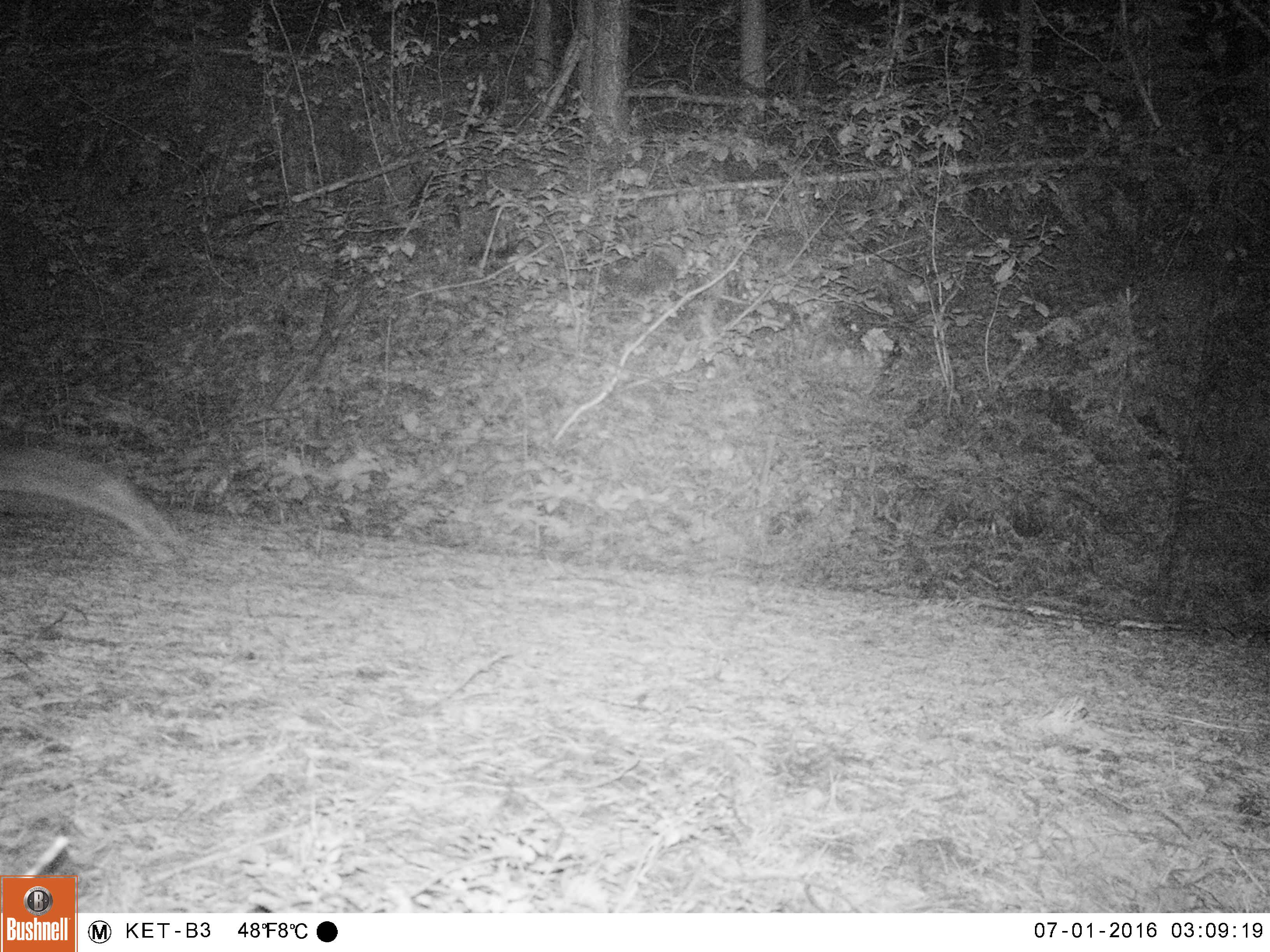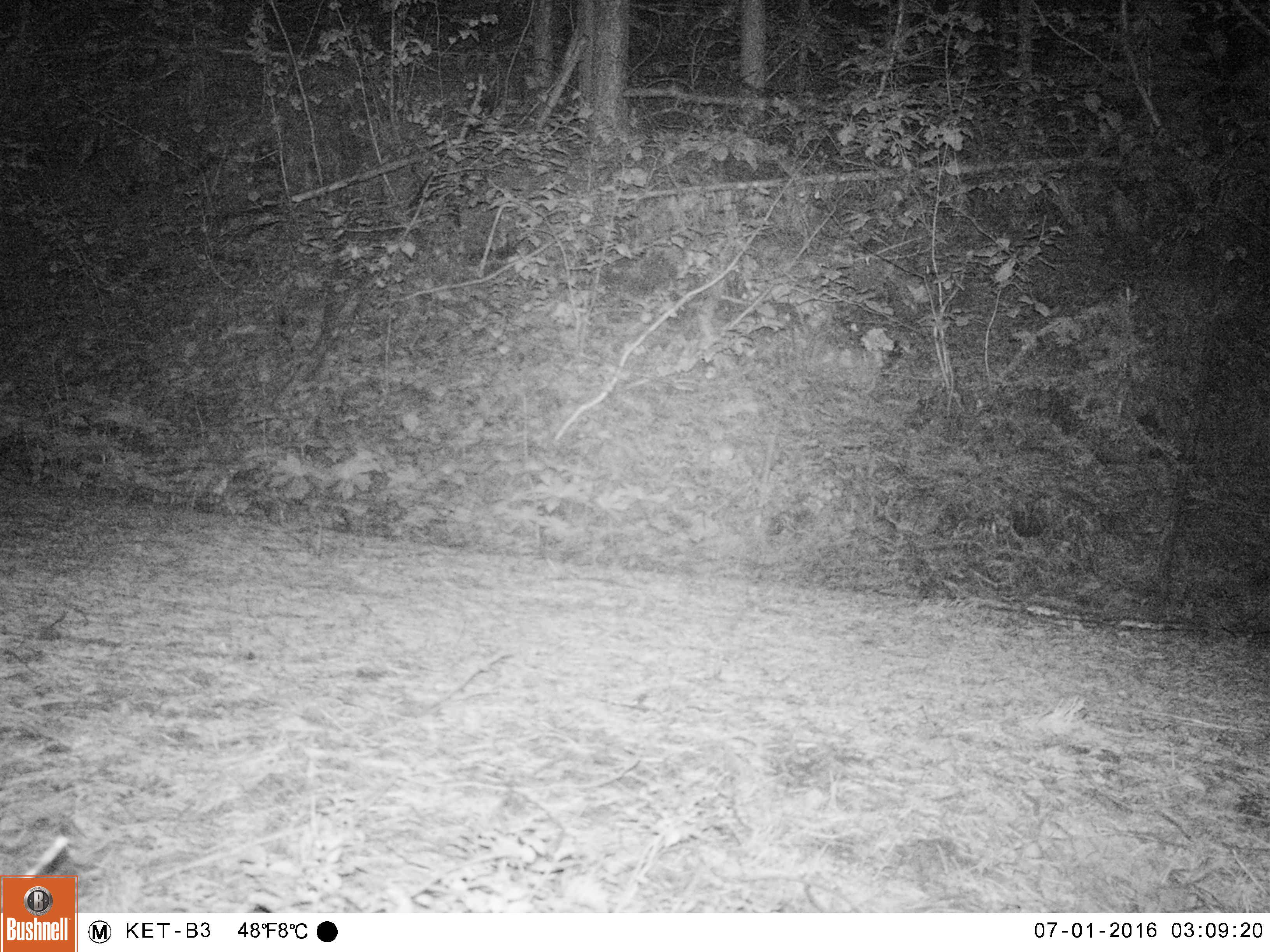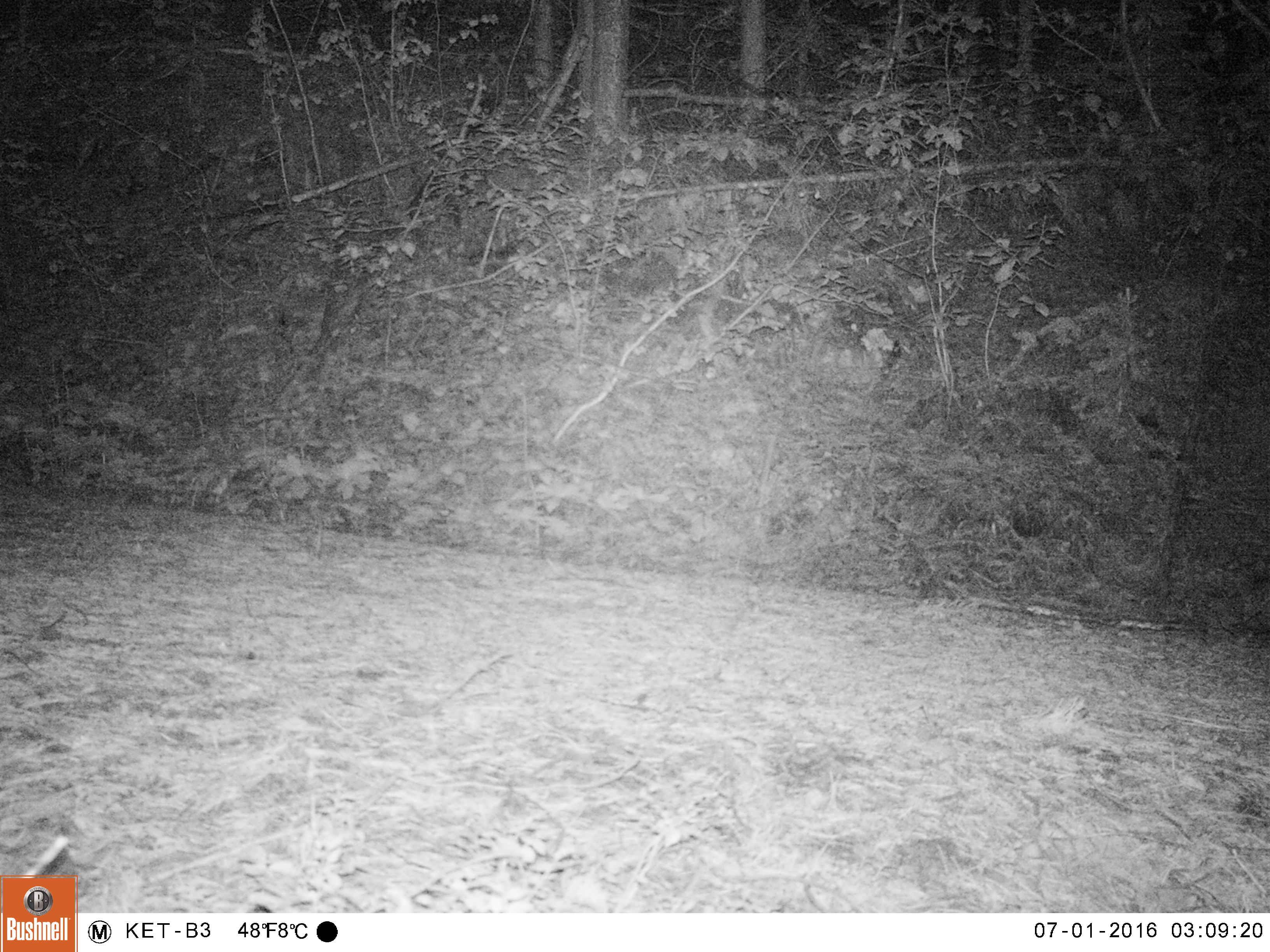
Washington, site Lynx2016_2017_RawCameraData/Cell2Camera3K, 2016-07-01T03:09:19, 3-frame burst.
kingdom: Animalia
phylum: Chordata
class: Mammalia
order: Lagomorpha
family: Leporidae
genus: Lepus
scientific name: Lepus americanus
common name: snowshoe hare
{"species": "Lepus americanus (snowshoe hare)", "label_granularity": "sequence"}